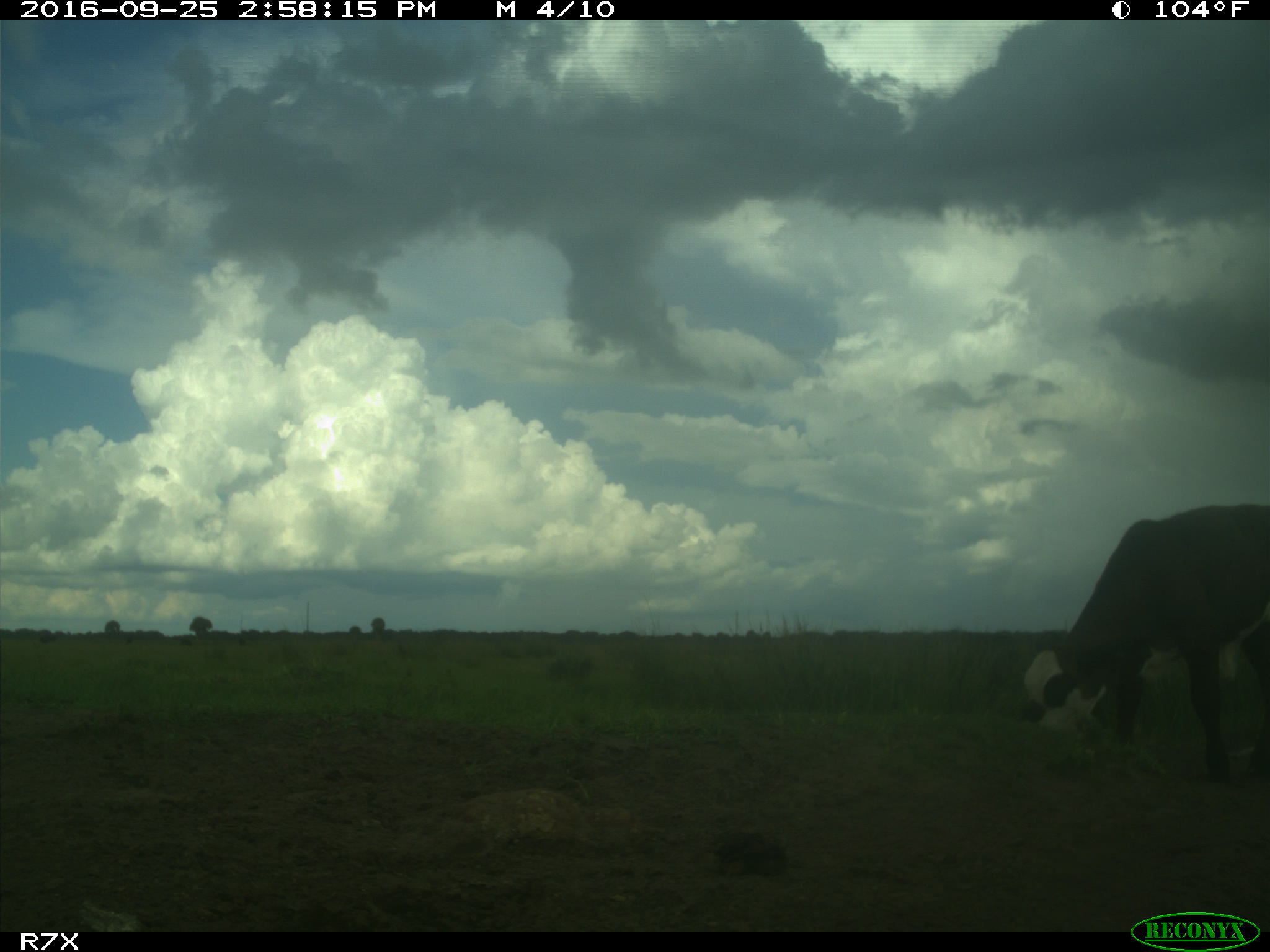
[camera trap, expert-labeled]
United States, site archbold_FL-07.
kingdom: Animalia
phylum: Chordata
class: Mammalia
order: Artiodactyla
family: Bovidae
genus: Bos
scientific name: Bos taurus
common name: domestic cow